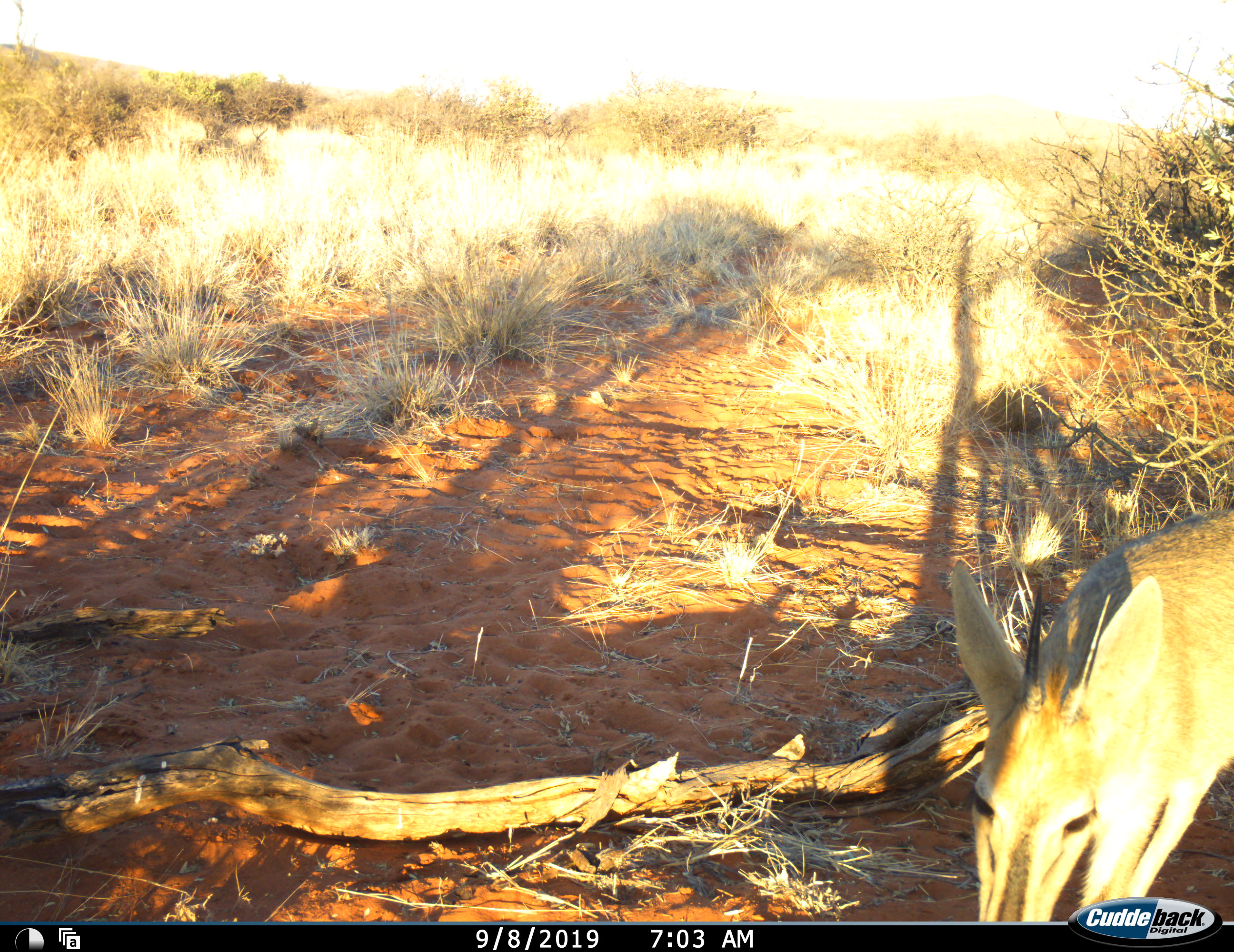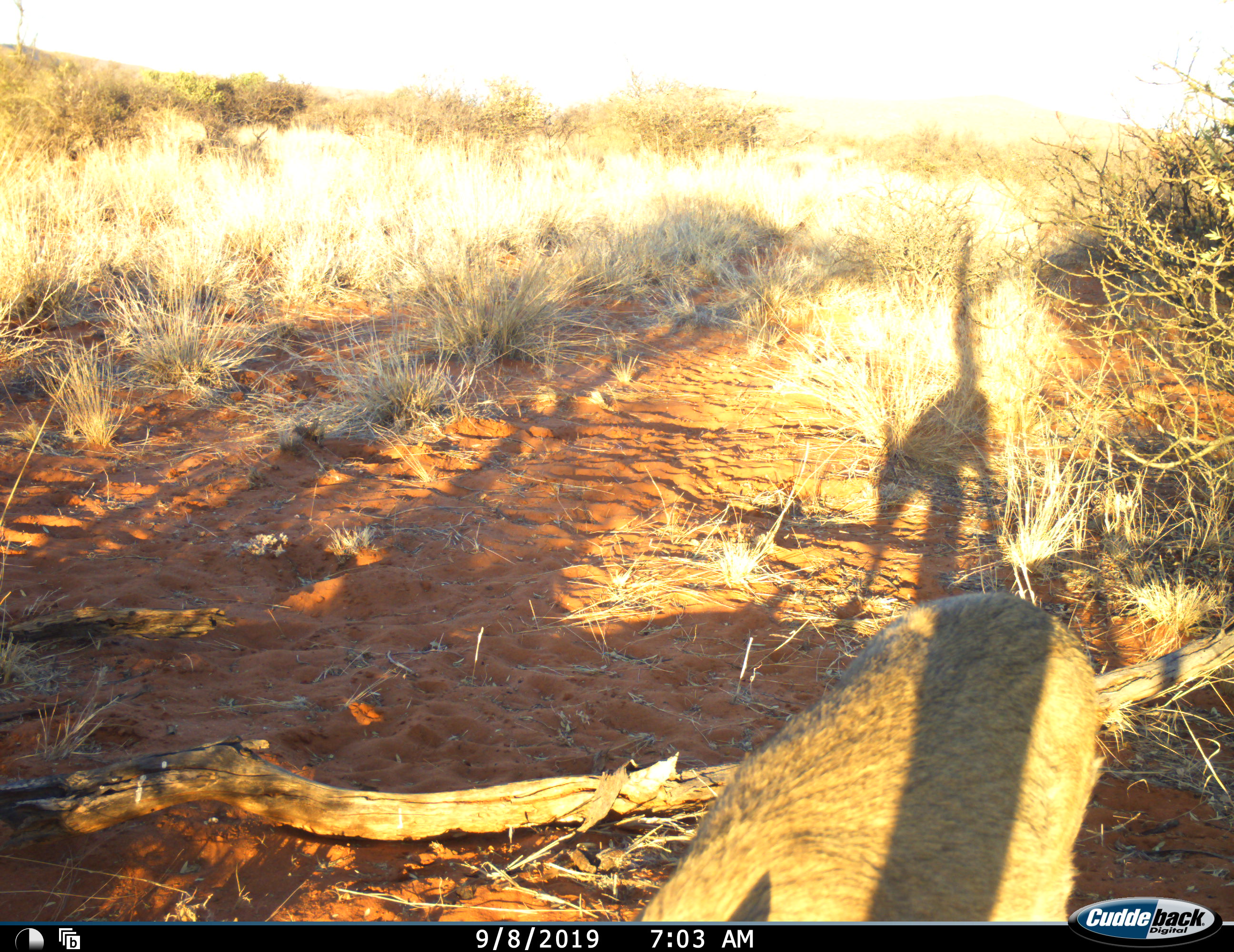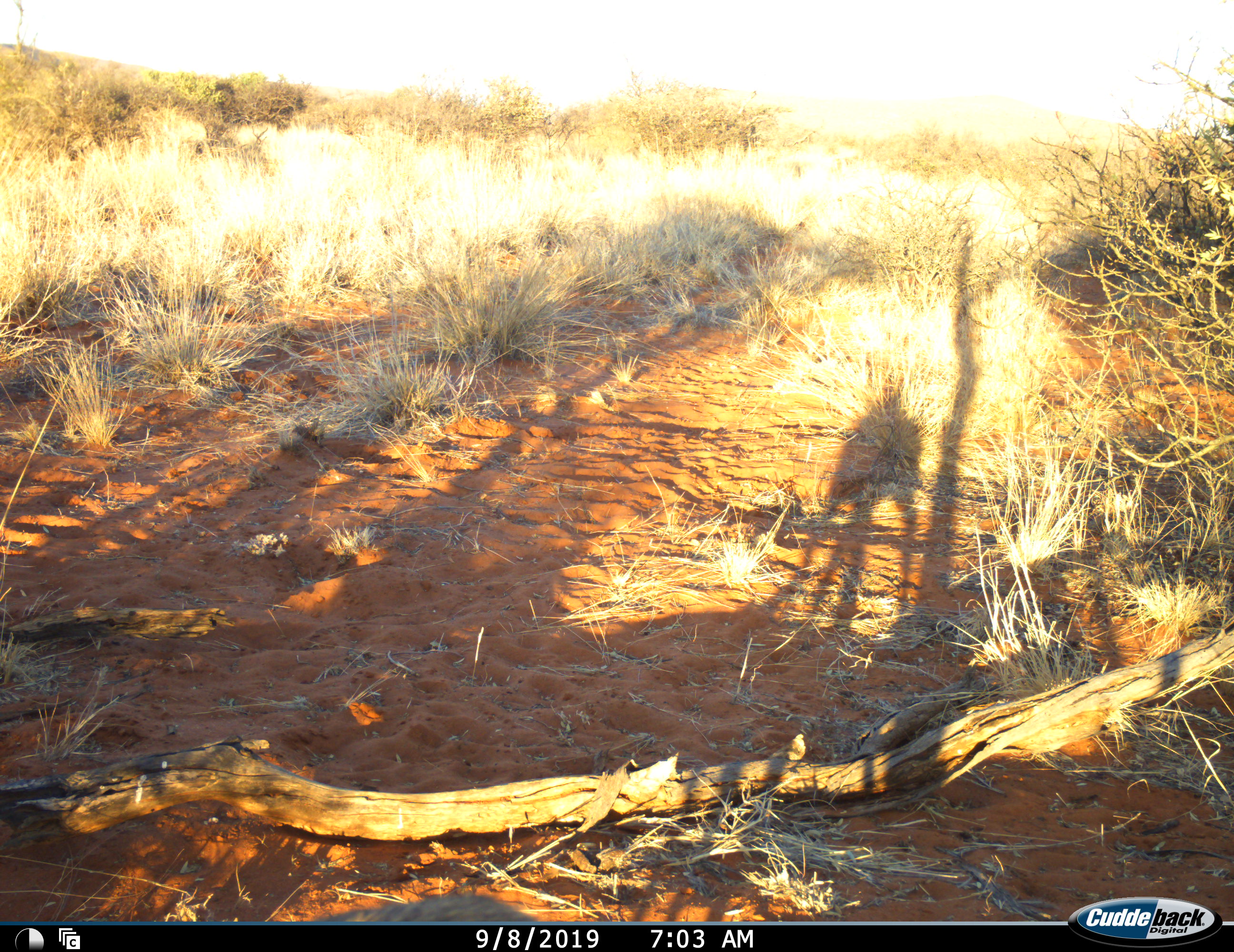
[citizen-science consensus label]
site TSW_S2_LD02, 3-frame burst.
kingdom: Animalia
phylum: Chordata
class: Mammalia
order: Artiodactyla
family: Bovidae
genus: Sylvicapra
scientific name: Sylvicapra grimmia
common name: common duiker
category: duikercommongrey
Duikercommongrey (common duiker) (Sylvicapra grimmia), count 1. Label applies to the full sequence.